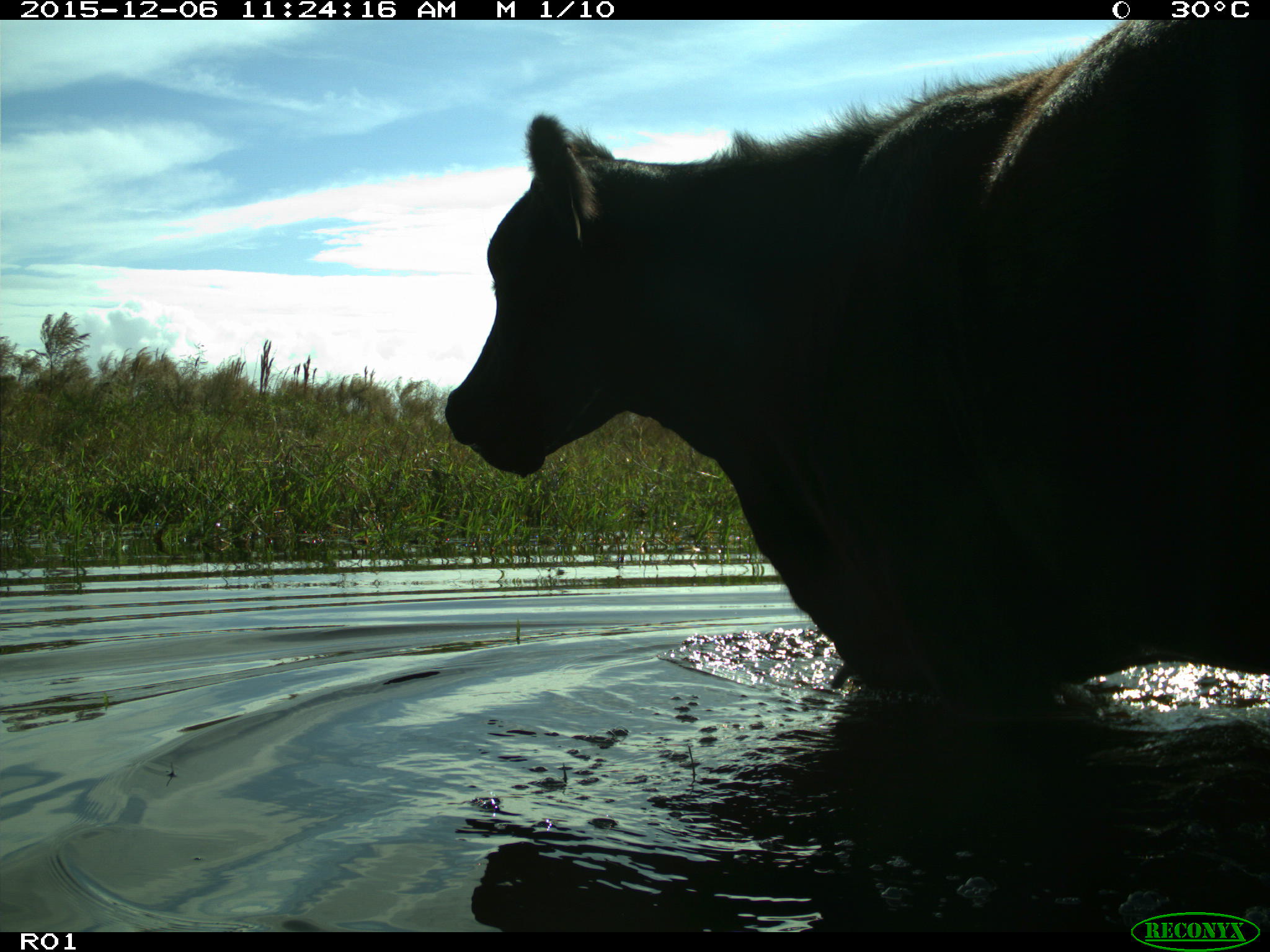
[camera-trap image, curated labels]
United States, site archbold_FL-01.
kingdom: Animalia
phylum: Chordata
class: Mammalia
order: Artiodactyla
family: Bovidae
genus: Bos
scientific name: Bos taurus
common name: domestic cow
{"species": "Bos taurus (domestic cow)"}